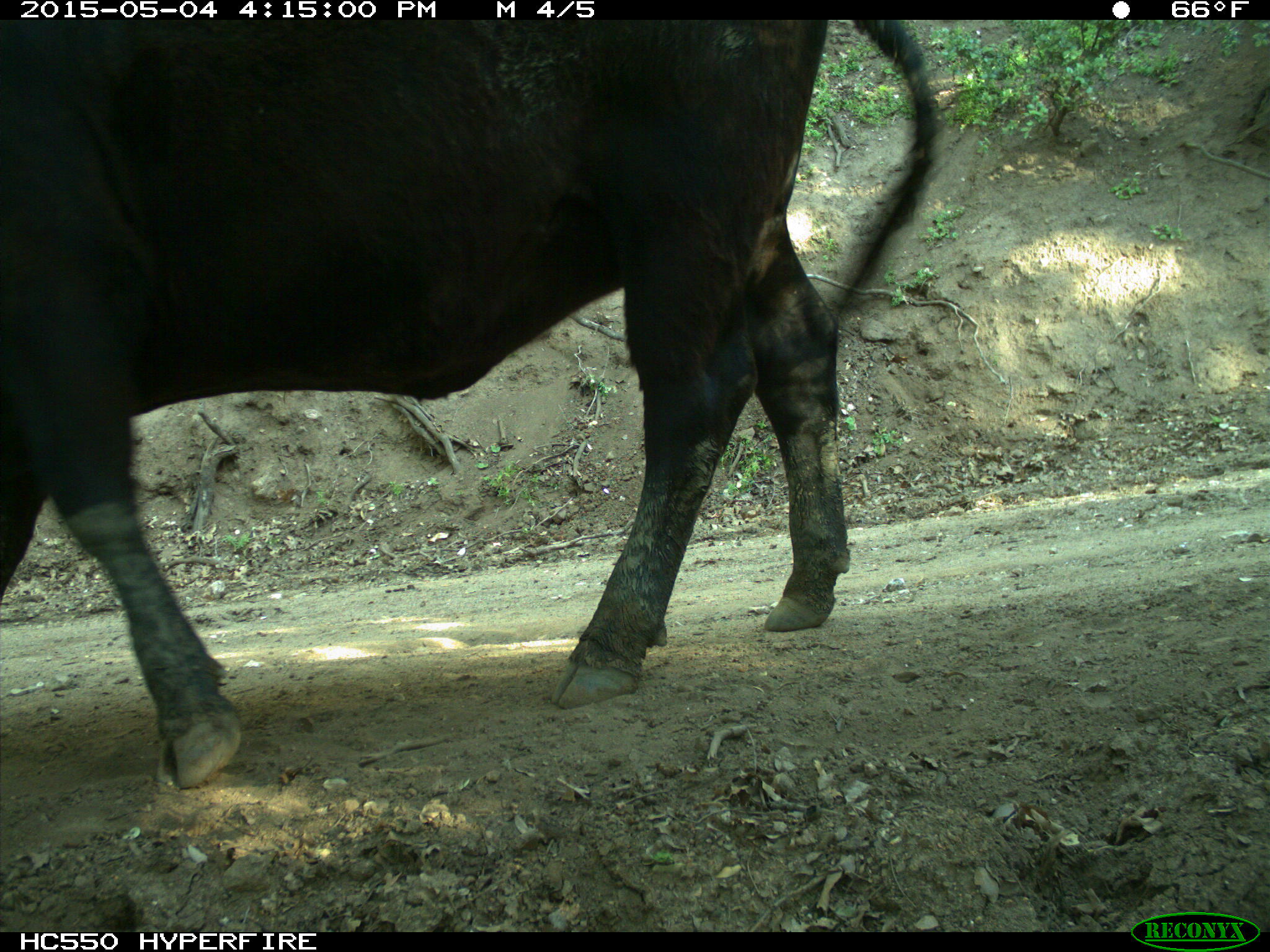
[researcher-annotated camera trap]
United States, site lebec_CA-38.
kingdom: Animalia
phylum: Chordata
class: Mammalia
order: Artiodactyla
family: Bovidae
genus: Bos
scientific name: Bos taurus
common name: domestic cow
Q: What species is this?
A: Bos taurus (domestic cow).